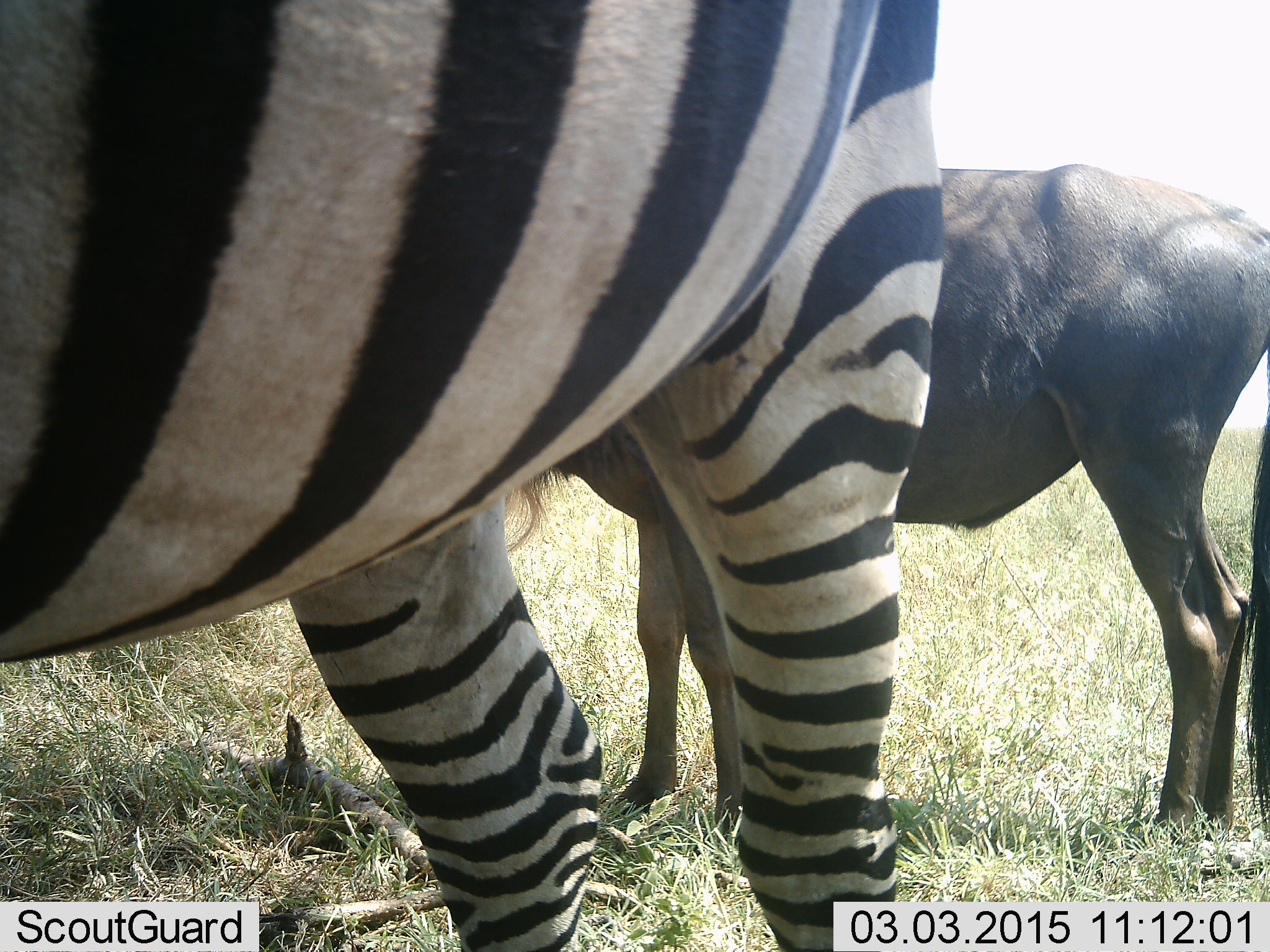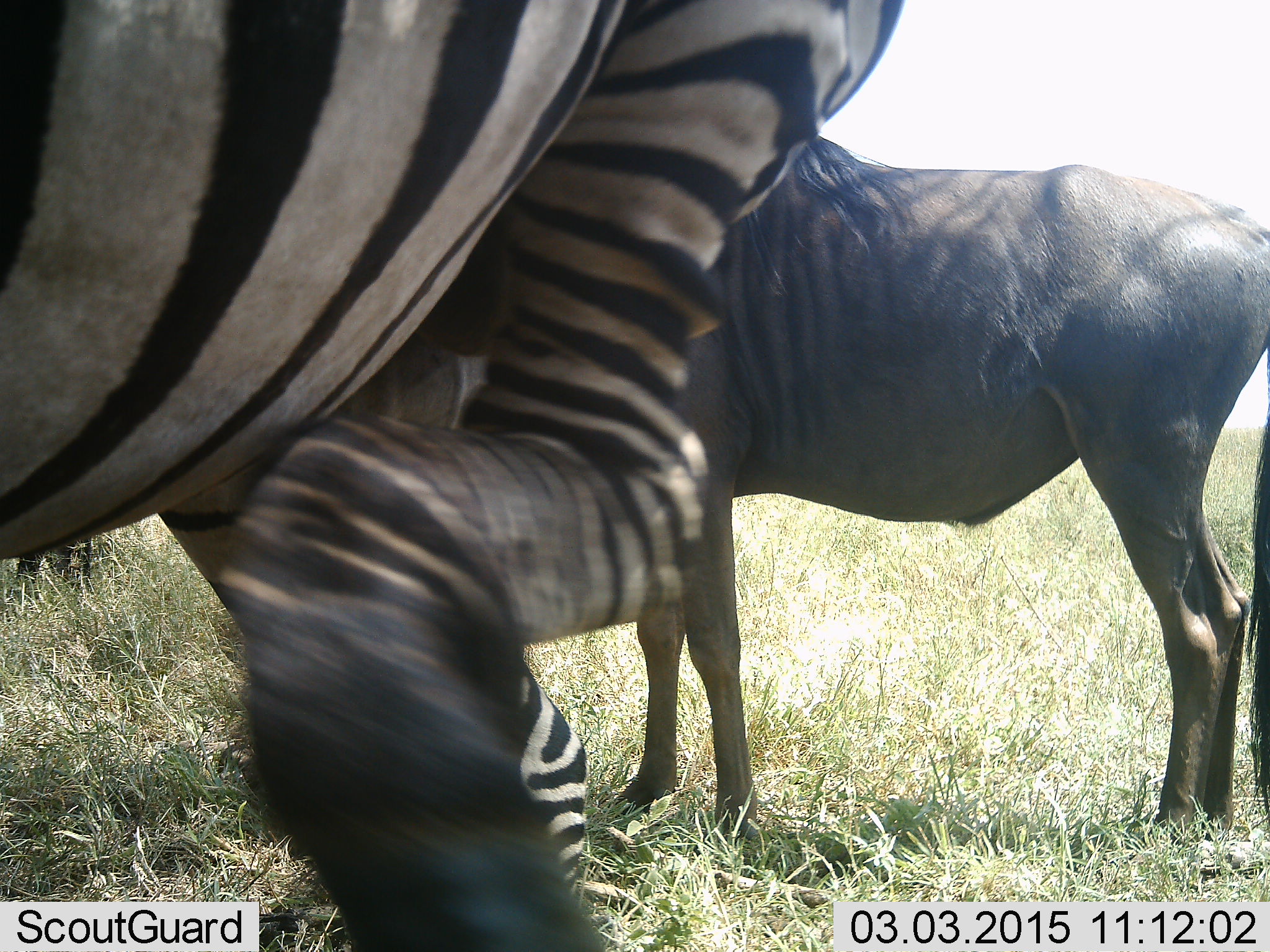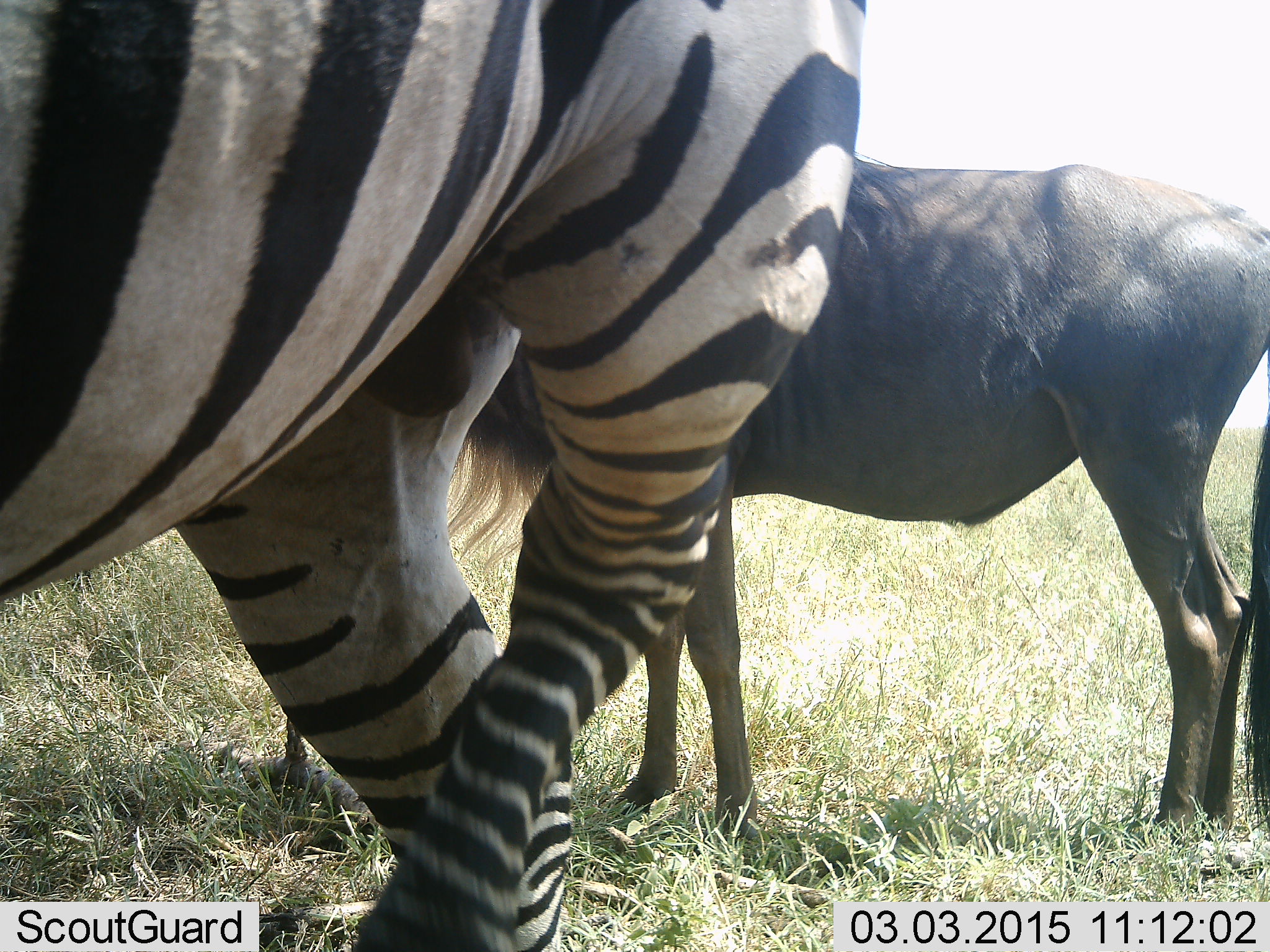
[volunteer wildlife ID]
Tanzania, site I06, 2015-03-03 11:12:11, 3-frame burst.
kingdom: Animalia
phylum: Chordata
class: Mammalia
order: Artiodactyla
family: Bovidae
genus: Connochaetes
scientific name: Connochaetes taurinus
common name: blue wildebeest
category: wildebeest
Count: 1.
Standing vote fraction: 100%.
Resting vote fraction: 0%.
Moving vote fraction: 0%.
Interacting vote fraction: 0%.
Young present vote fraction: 0%.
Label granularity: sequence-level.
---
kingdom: Animalia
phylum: Chordata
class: Mammalia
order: Perissodactyla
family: Equidae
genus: Equus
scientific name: Equus quagga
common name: plains zebra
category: zebra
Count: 1.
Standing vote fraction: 75%.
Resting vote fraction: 0%.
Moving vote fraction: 33%.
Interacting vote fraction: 0%.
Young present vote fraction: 0%.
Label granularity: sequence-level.